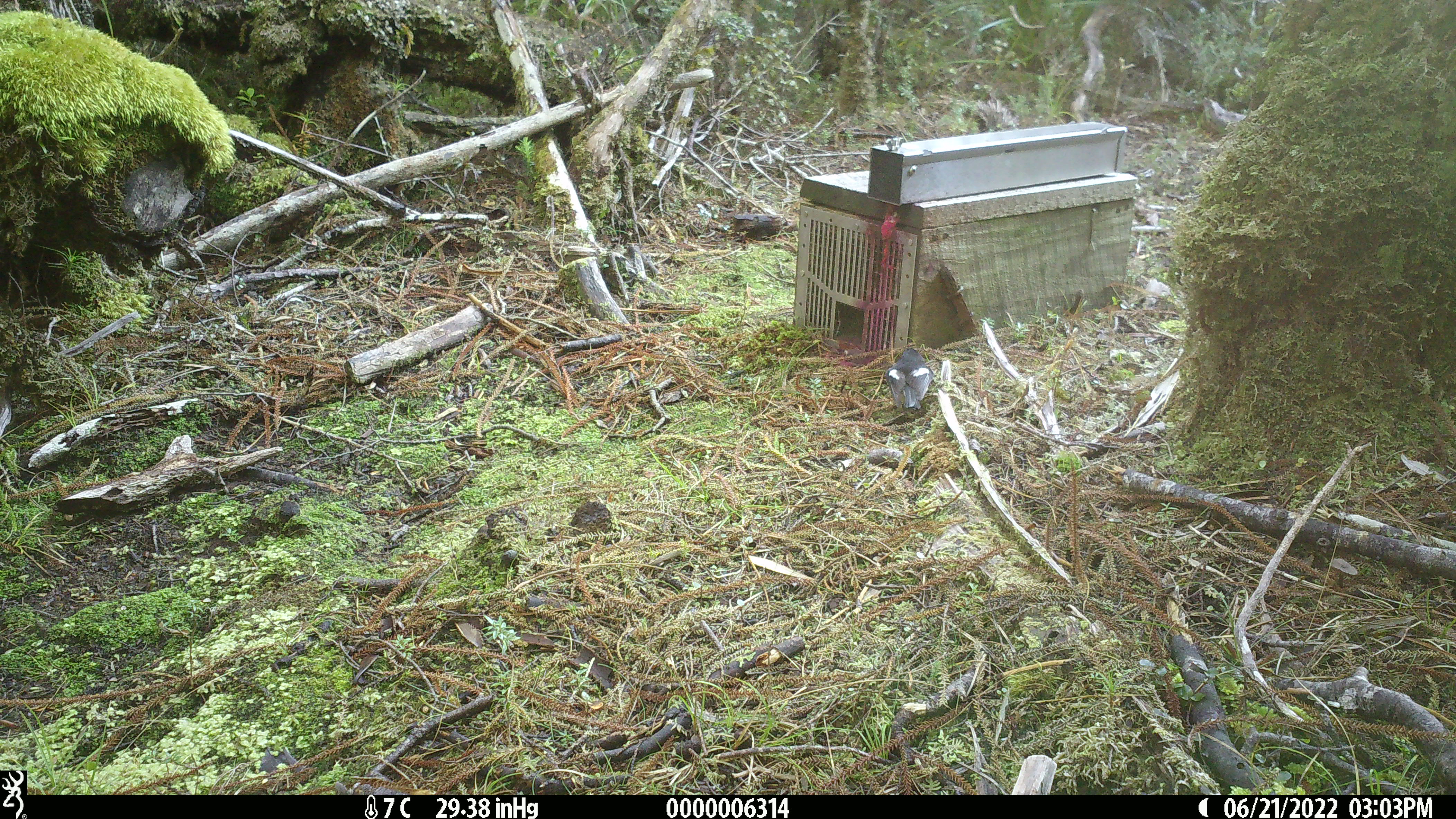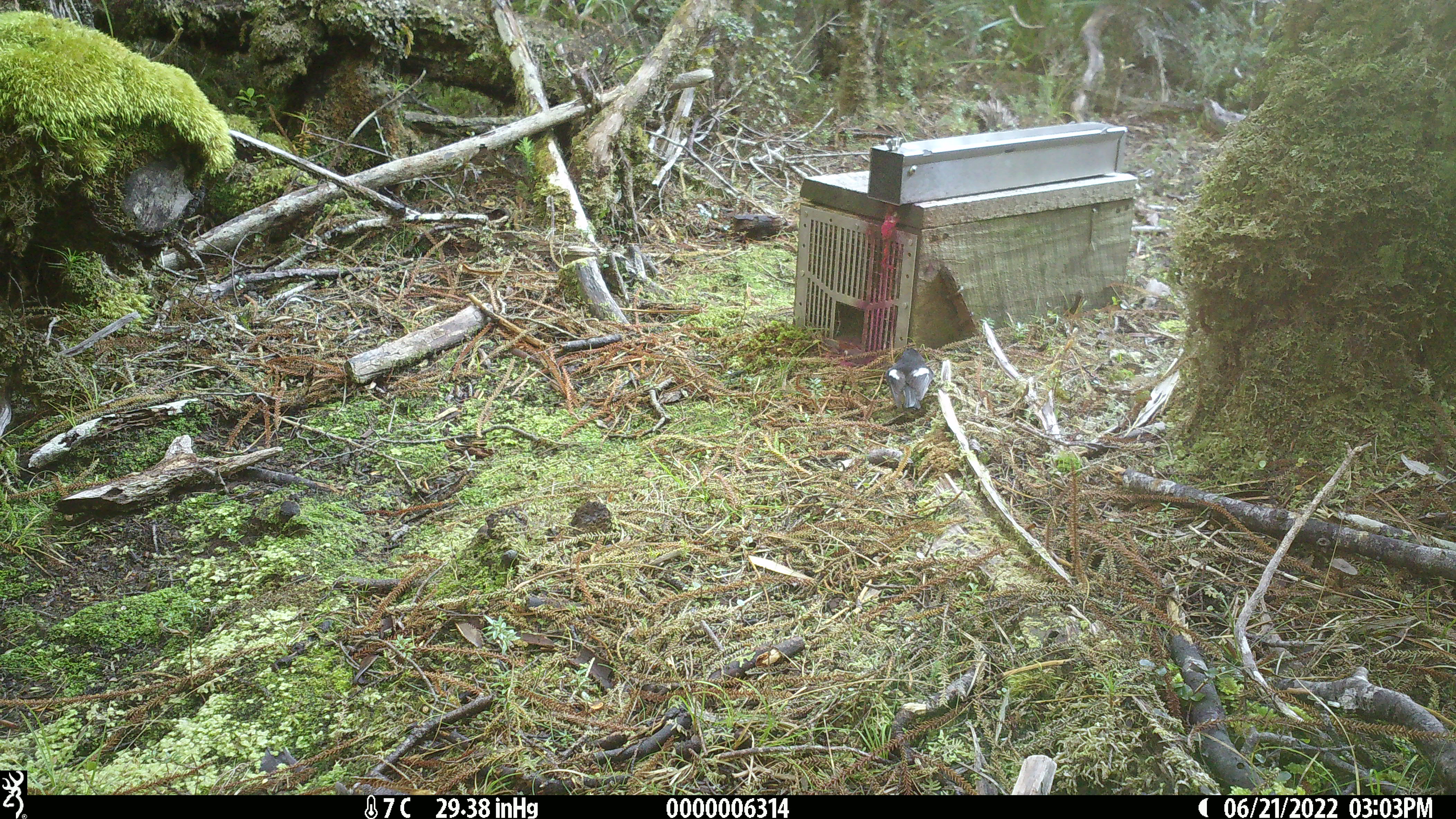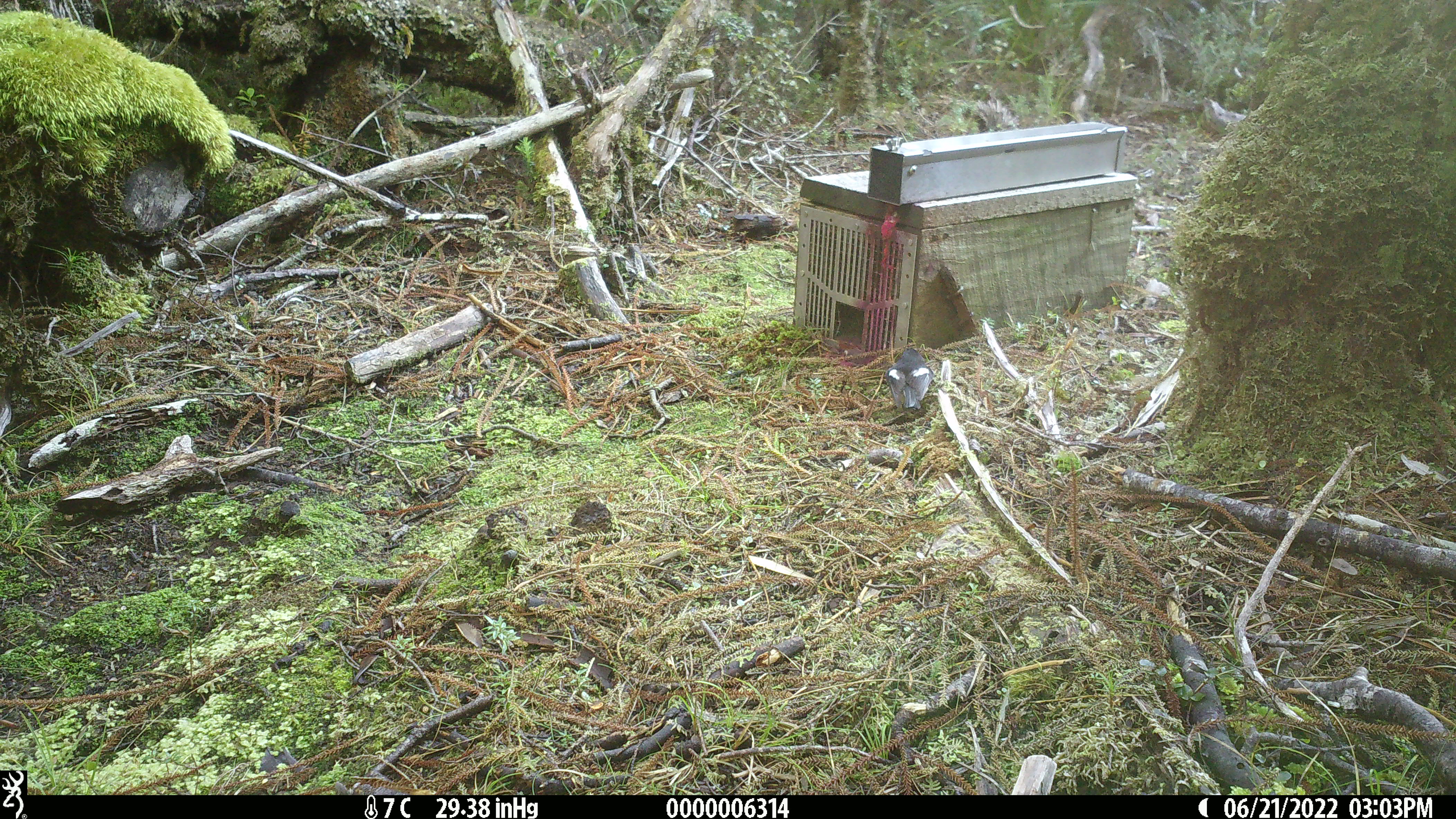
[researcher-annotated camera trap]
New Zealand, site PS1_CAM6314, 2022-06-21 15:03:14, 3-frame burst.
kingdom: Animalia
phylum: Chordata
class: Aves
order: Passeriformes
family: Petroicidae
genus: Petroica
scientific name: Petroica macrocephala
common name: tomtit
Tomtit (Petroica macrocephala).